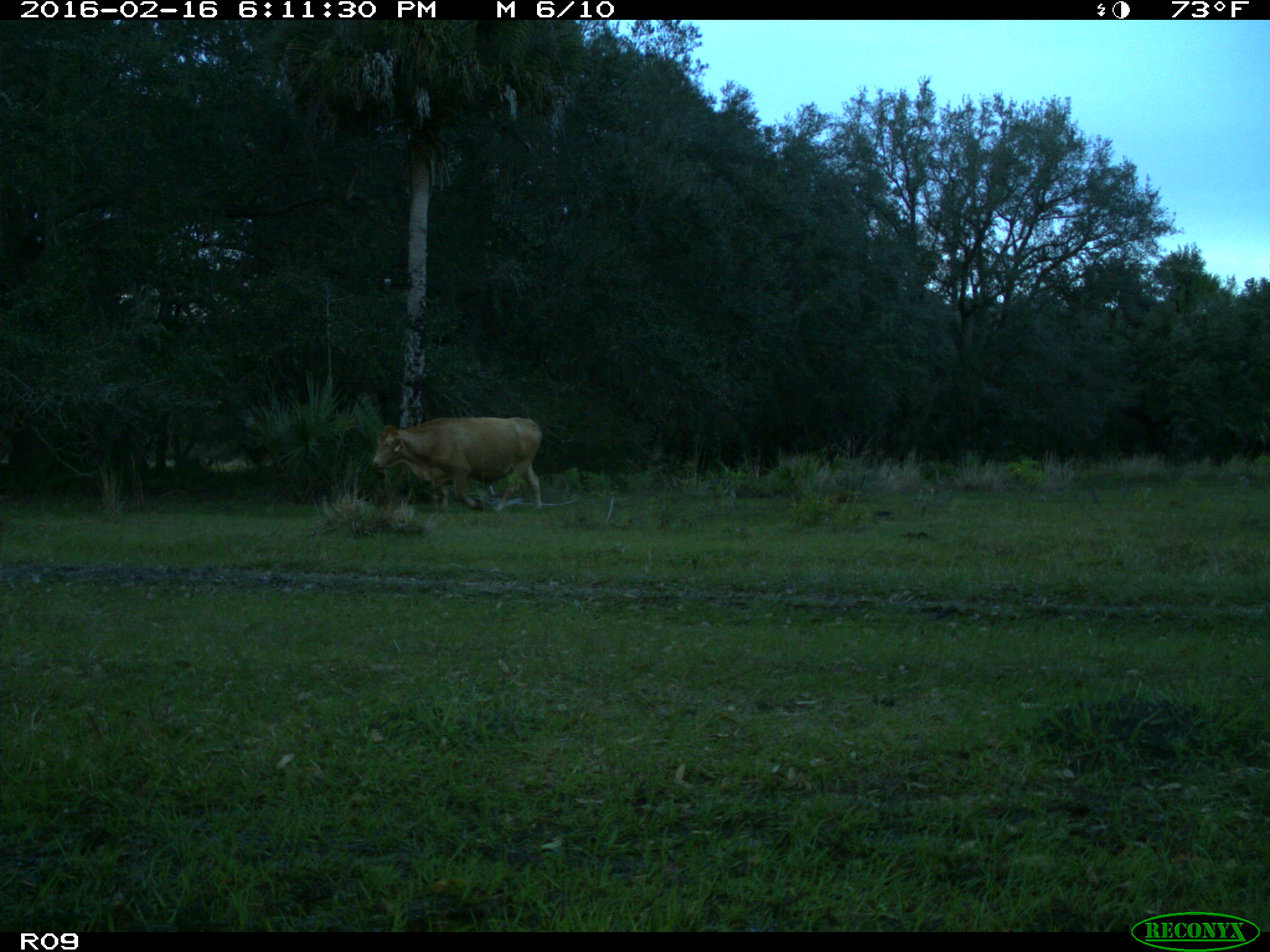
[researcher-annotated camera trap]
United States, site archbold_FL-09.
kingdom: Animalia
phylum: Chordata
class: Mammalia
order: Artiodactyla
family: Bovidae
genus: Bos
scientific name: Bos taurus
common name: domestic cow